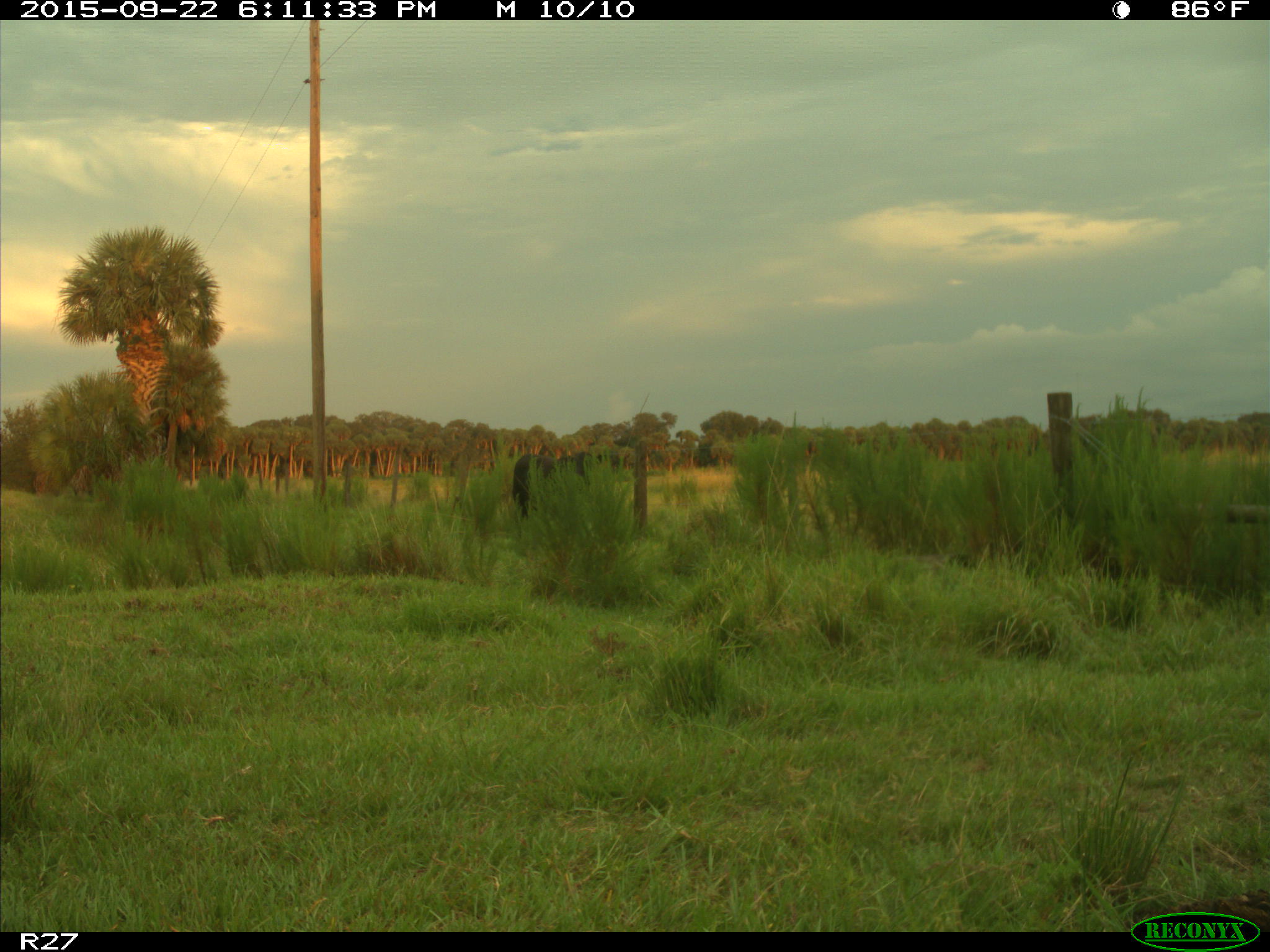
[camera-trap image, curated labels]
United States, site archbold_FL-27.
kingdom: Animalia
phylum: Chordata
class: Mammalia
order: Artiodactyla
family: Bovidae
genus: Bos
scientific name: Bos taurus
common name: domestic cow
Bos taurus (domestic cow).